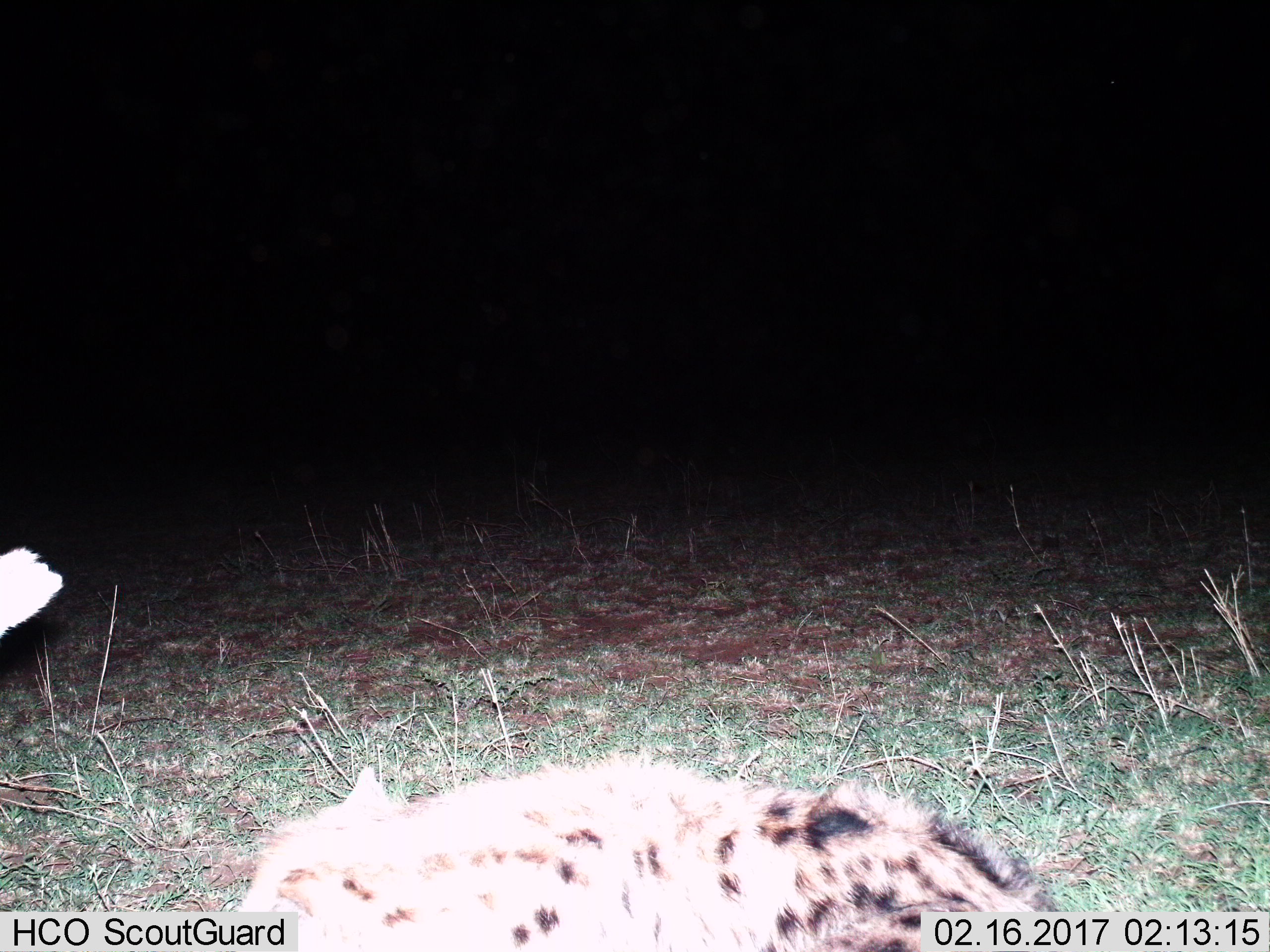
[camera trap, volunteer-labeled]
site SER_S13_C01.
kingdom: Animalia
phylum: Chordata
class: Mammalia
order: Carnivora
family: Hyaenidae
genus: Crocuta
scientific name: Crocuta crocuta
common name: spotted hyena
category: hyenaspotted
Hyenaspotted (spotted hyena) (Crocuta crocuta), count 1. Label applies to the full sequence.